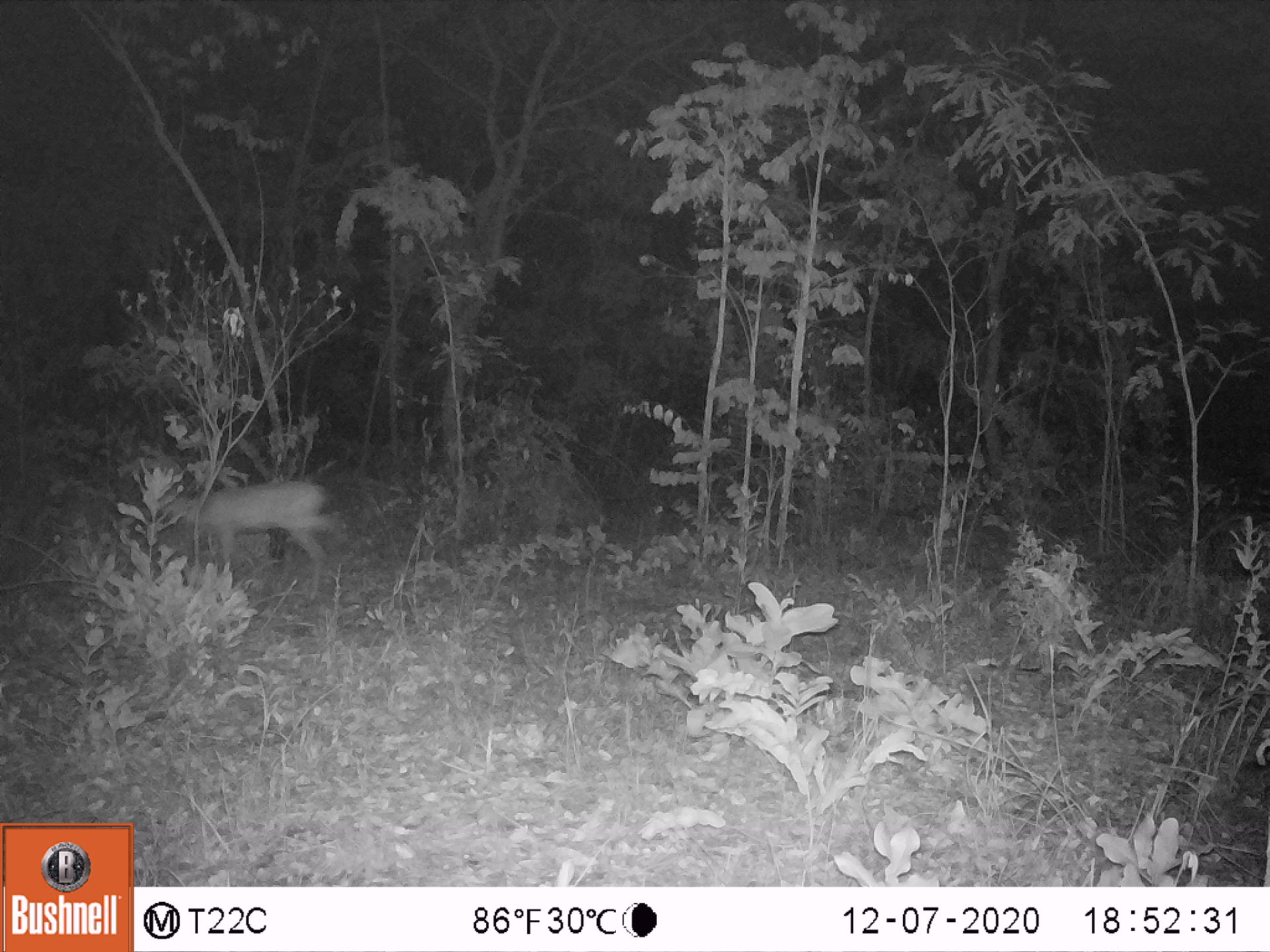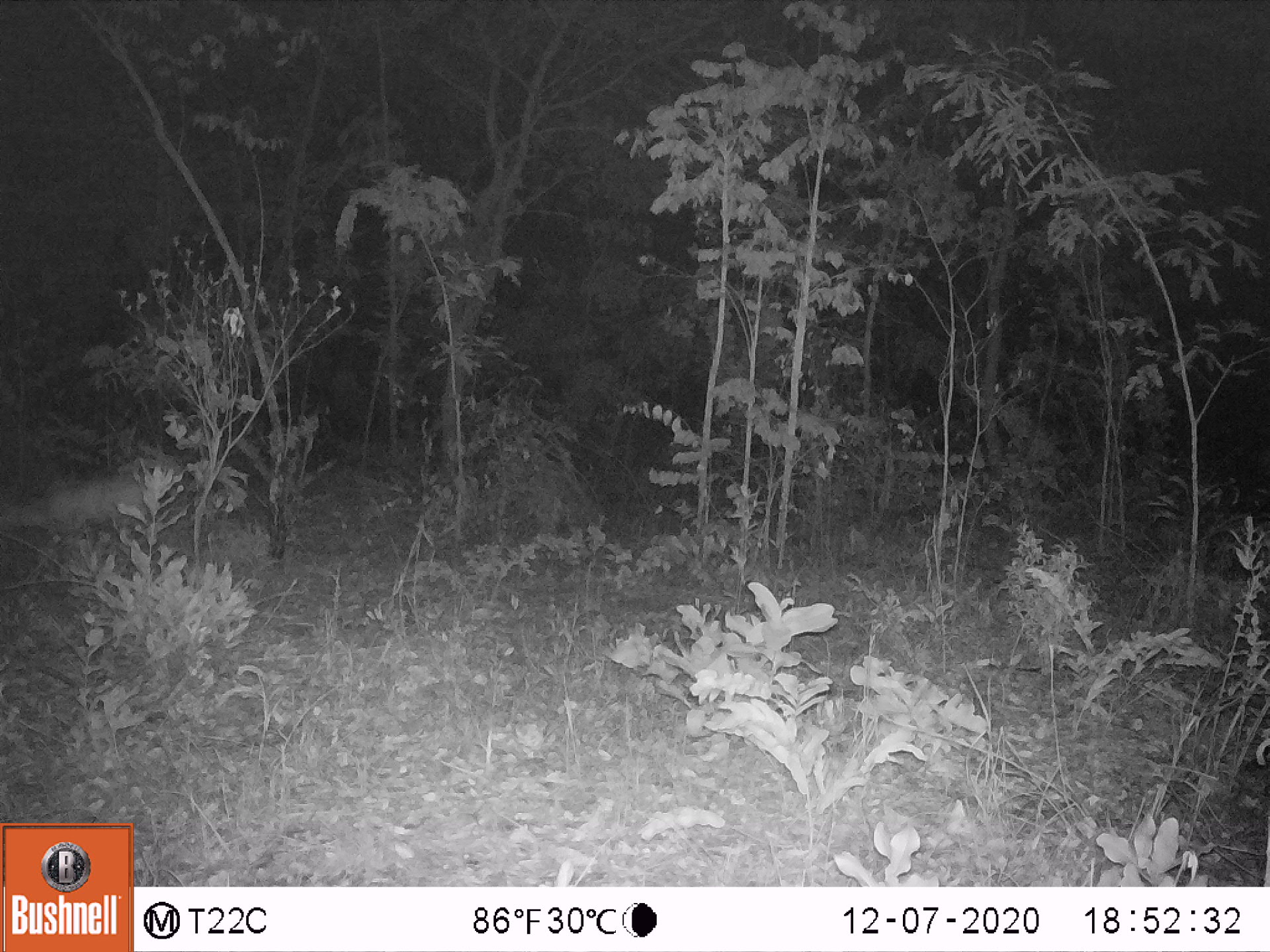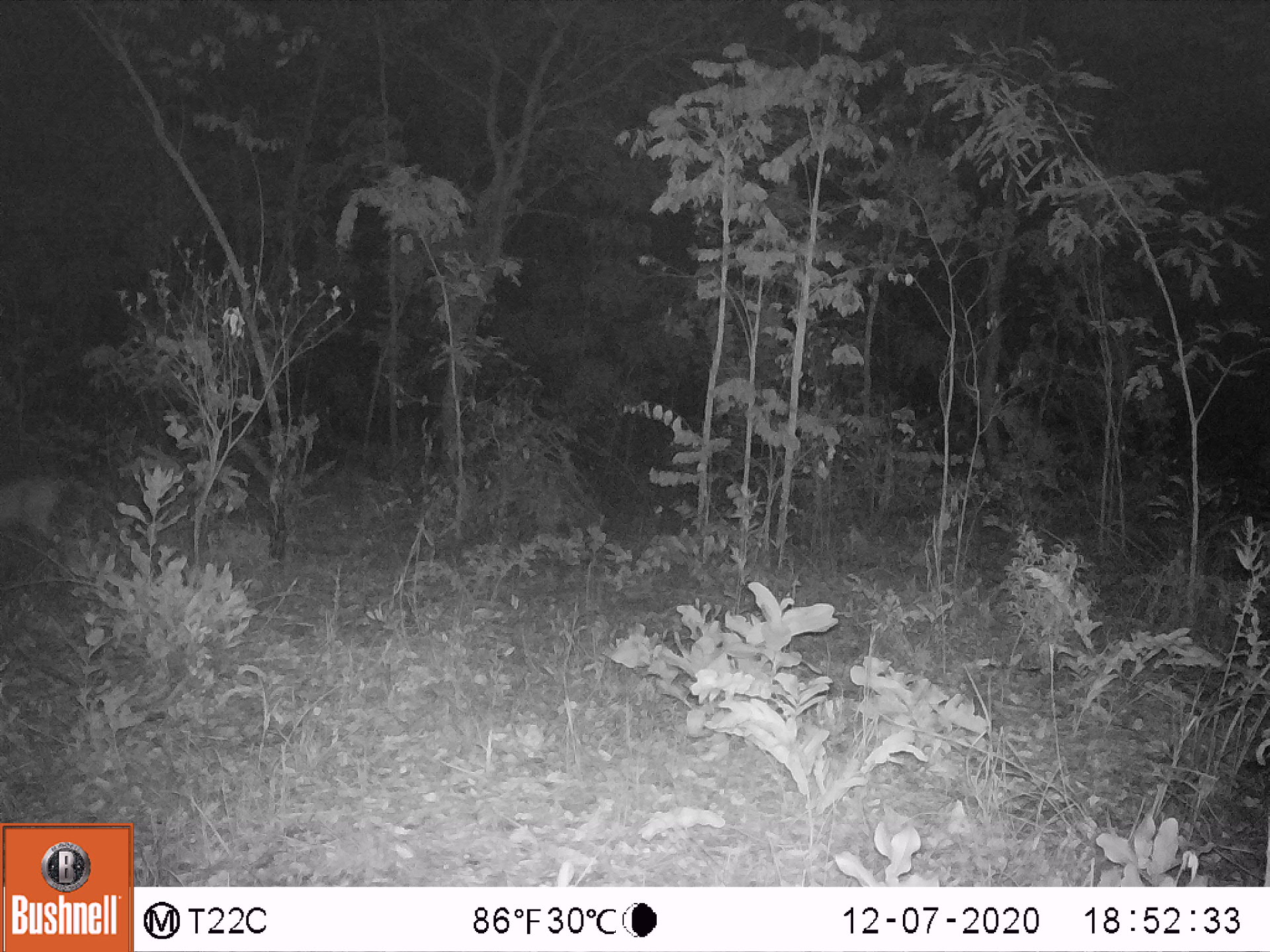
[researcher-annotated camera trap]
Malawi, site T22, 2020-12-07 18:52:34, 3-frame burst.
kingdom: Animalia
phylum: Chordata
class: Mammalia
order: Artiodactyla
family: Bovidae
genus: Sylvicapra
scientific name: Sylvicapra grimmia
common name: common duiker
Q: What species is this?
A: Common duiker (Sylvicapra grimmia).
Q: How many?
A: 1.